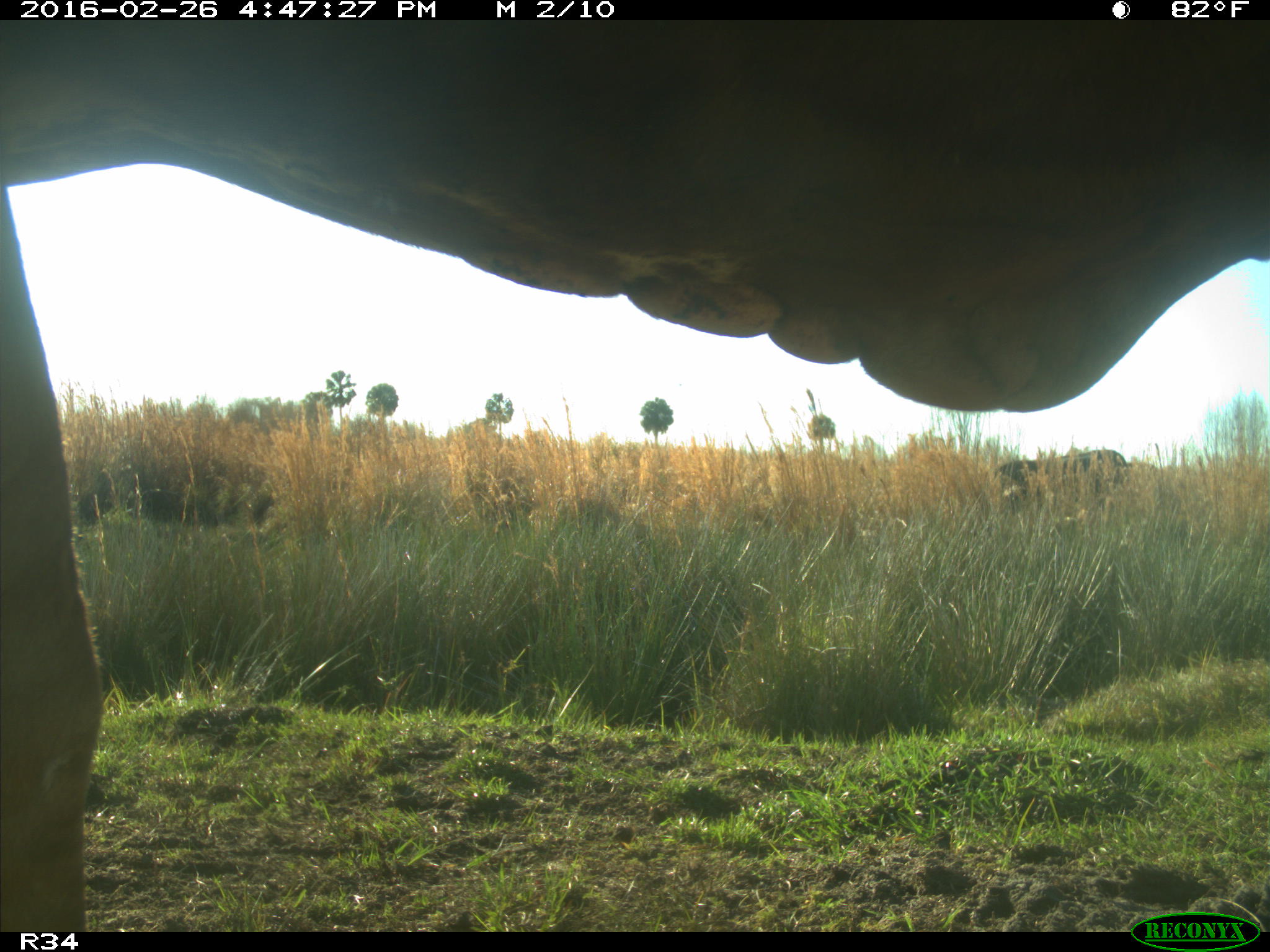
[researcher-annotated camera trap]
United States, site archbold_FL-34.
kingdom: Animalia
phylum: Chordata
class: Mammalia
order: Artiodactyla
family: Bovidae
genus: Bos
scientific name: Bos taurus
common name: domestic cow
Bos taurus (domestic cow).